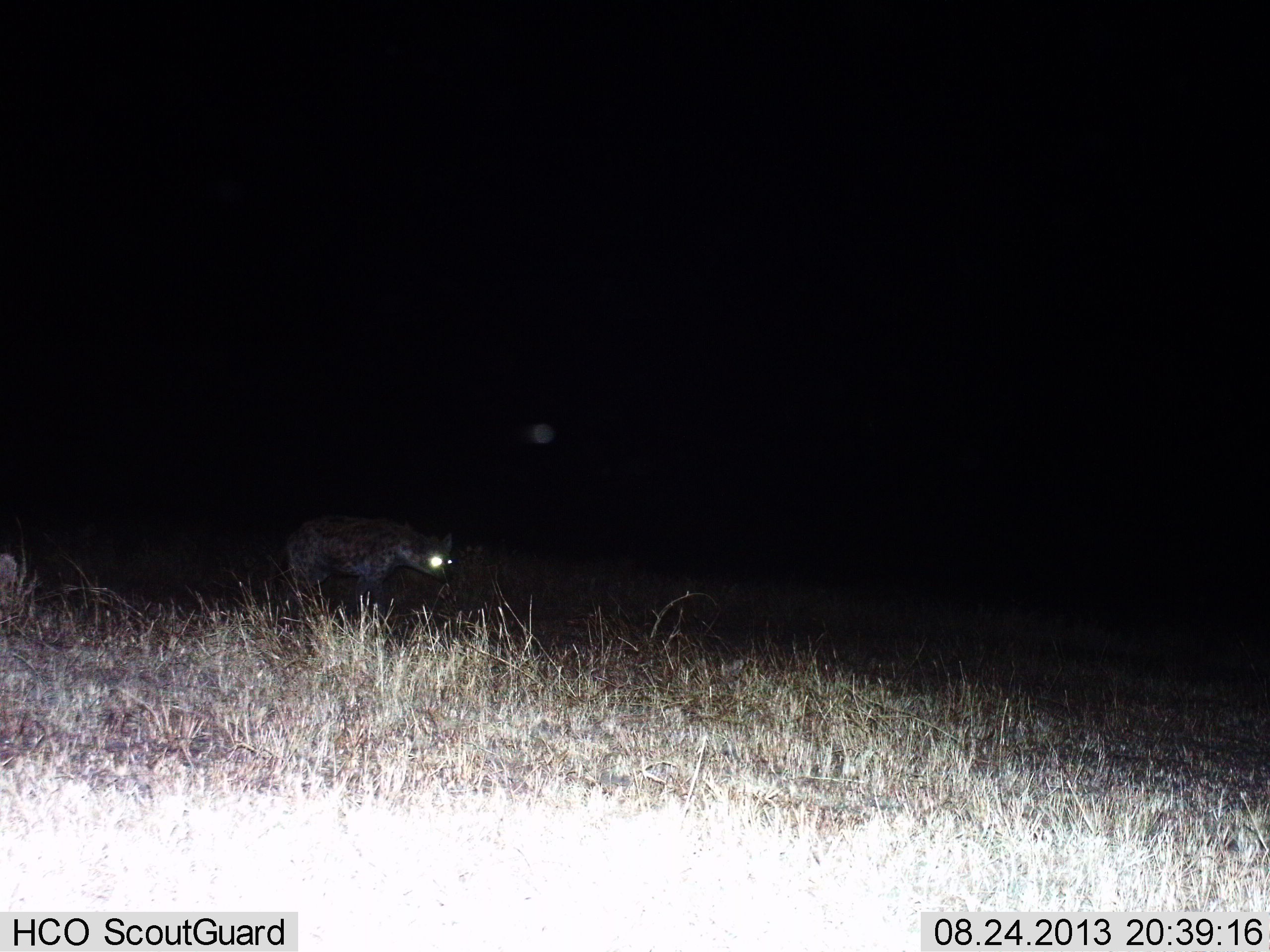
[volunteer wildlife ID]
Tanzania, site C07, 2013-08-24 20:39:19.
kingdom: Animalia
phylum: Chordata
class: Mammalia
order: Carnivora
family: Hyaenidae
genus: Crocuta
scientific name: Crocuta crocuta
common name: spotted hyena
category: hyenaspotted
Hyenaspotted (spotted hyena) (Crocuta crocuta), count 1. Behavior (volunteer vote fractions): standing 70%, resting 0%, moving 30%, interacting 0%. Young present (vote fraction): 0%. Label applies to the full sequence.